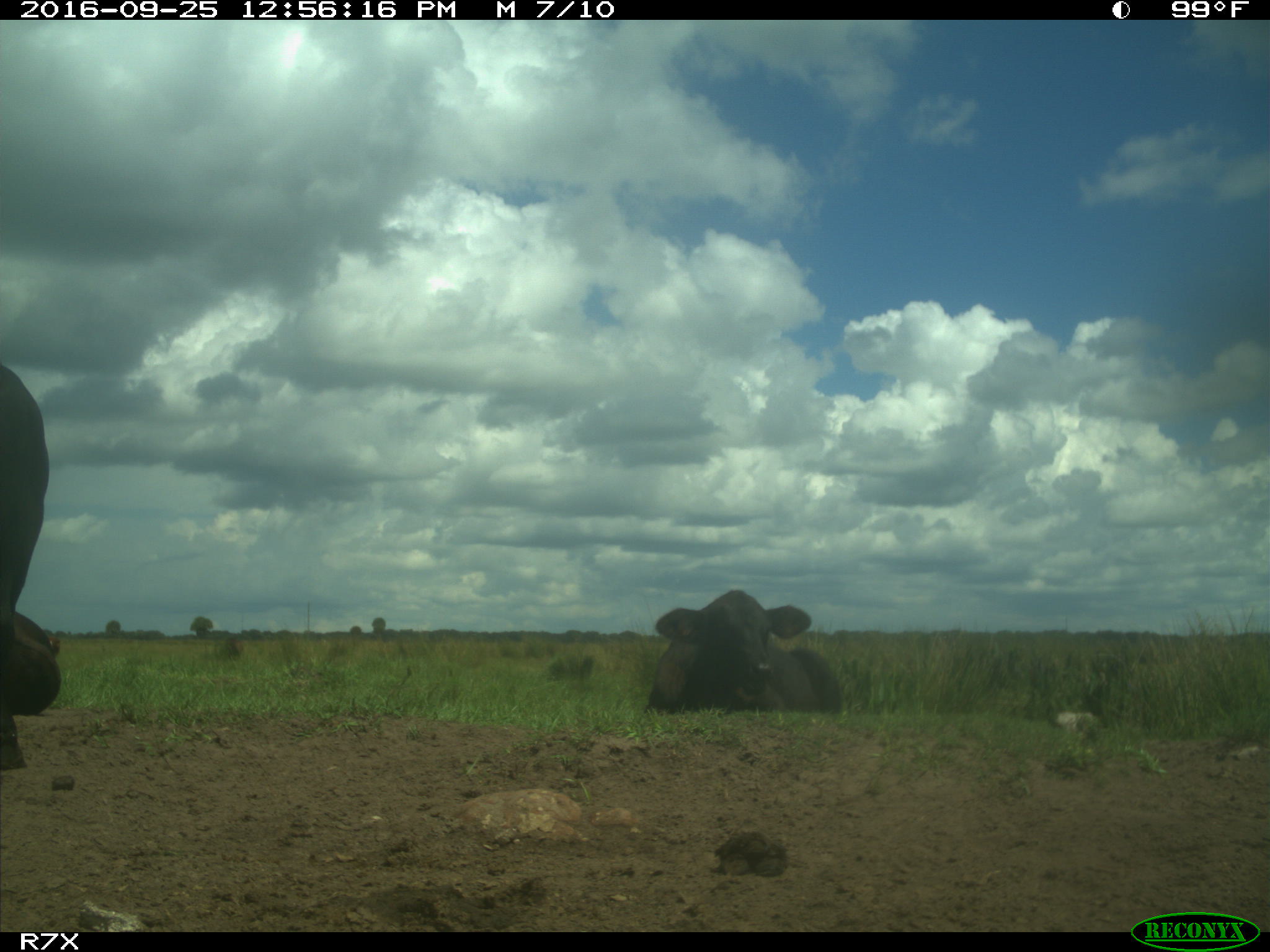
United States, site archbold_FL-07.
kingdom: Animalia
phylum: Chordata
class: Mammalia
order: Artiodactyla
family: Bovidae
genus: Bos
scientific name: Bos taurus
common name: domestic cow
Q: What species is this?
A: Bos taurus (domestic cow).